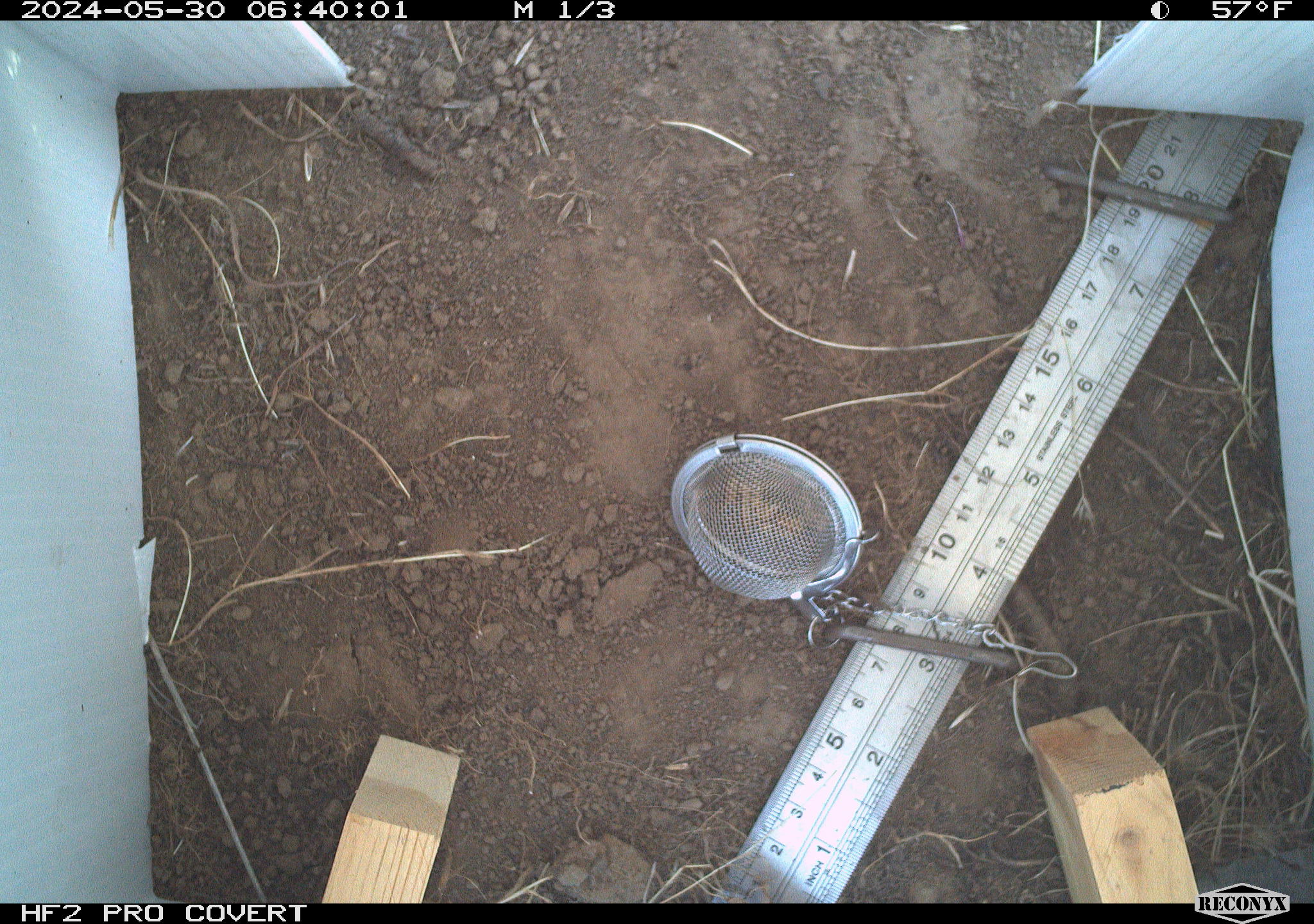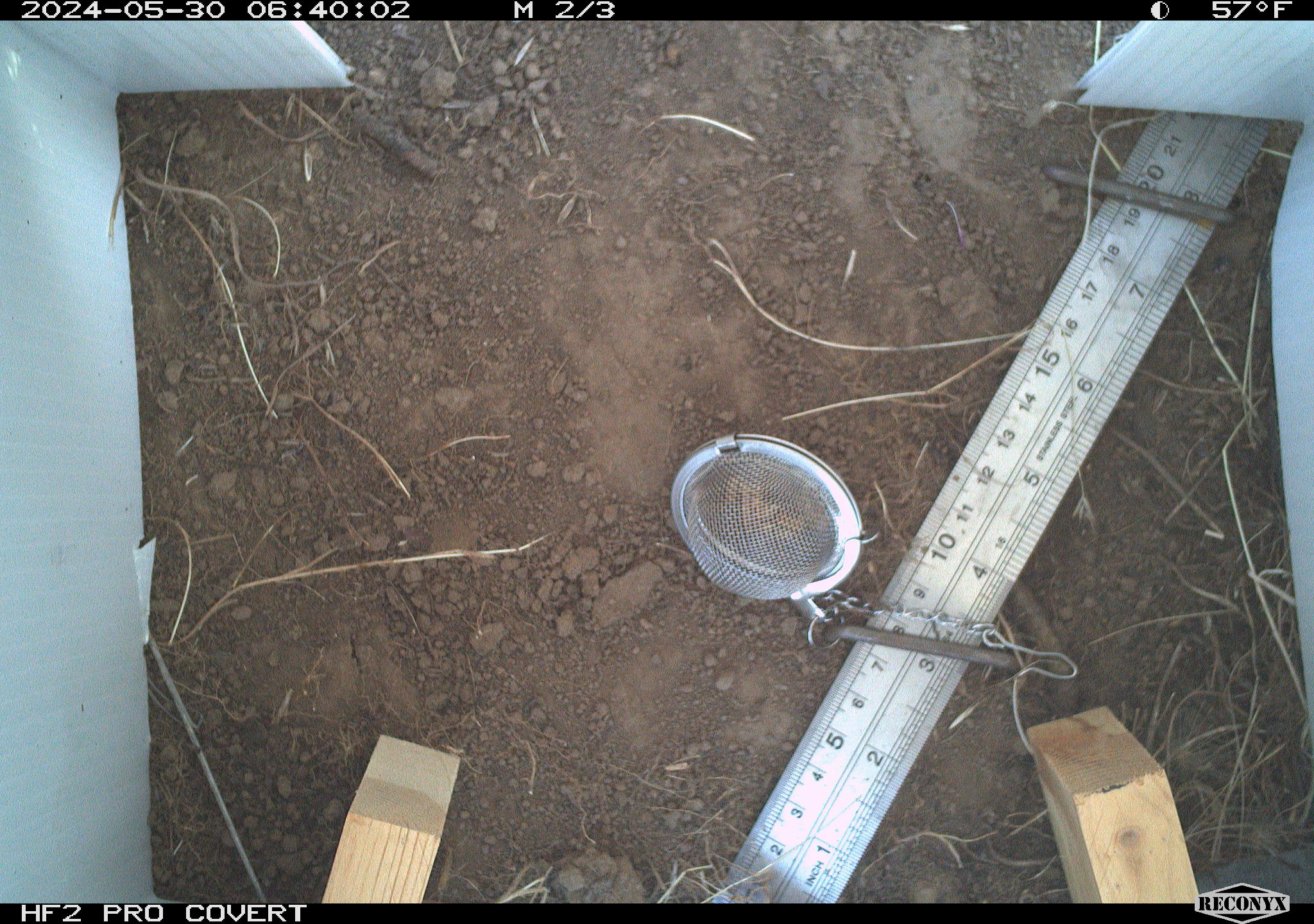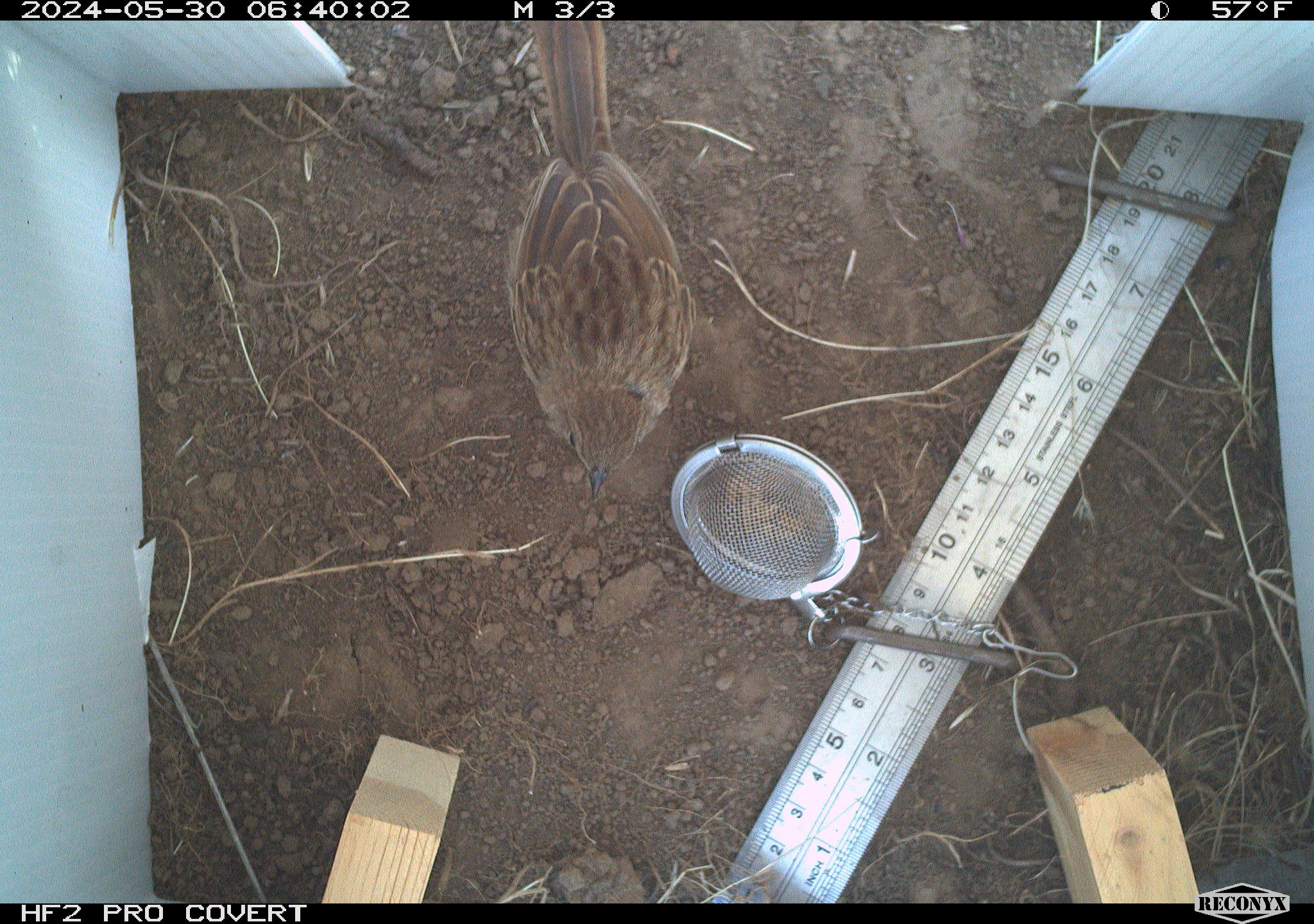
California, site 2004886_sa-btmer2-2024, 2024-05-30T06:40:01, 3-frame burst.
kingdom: Animalia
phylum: Chordata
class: Aves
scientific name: Aves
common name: bird